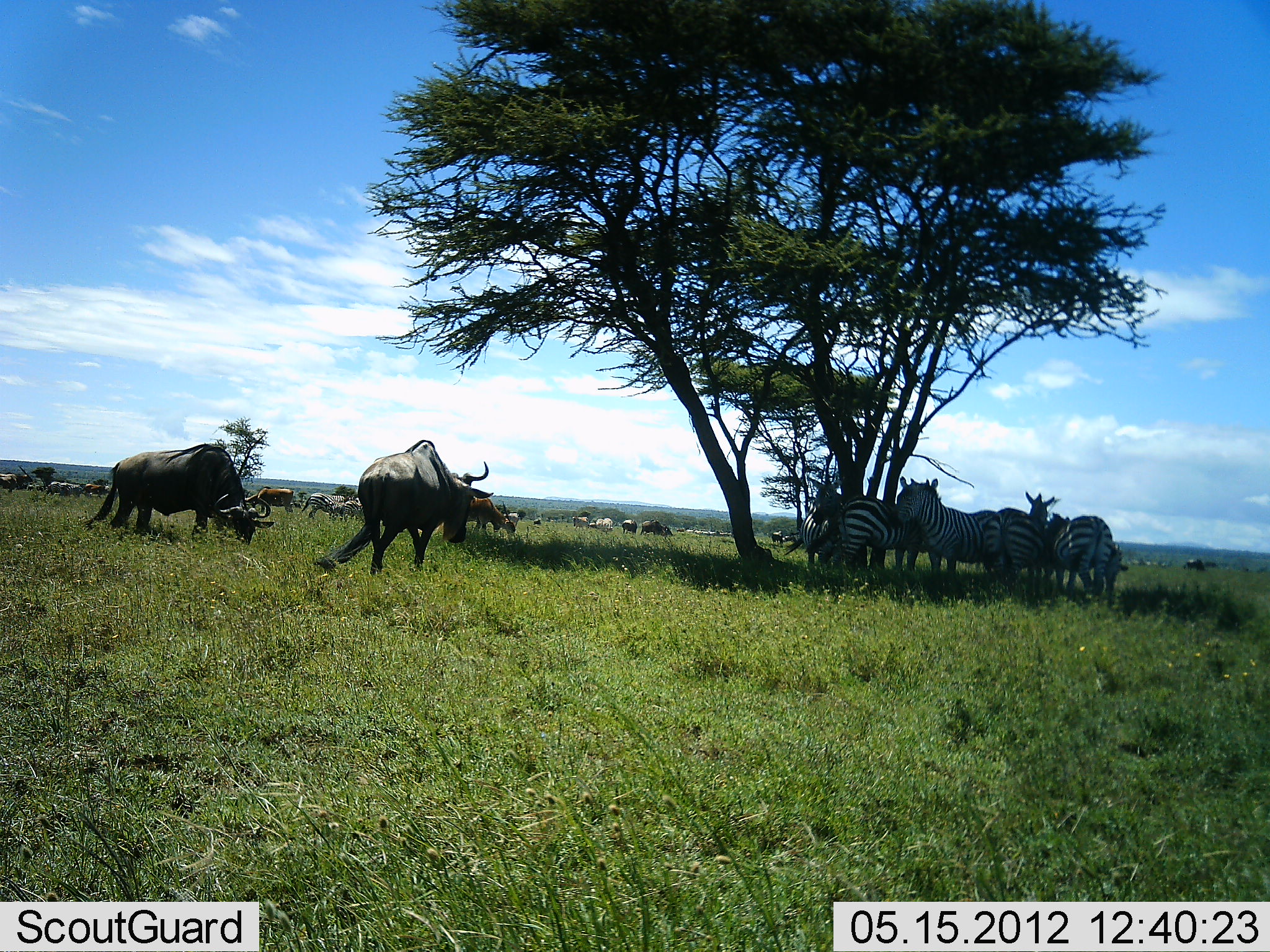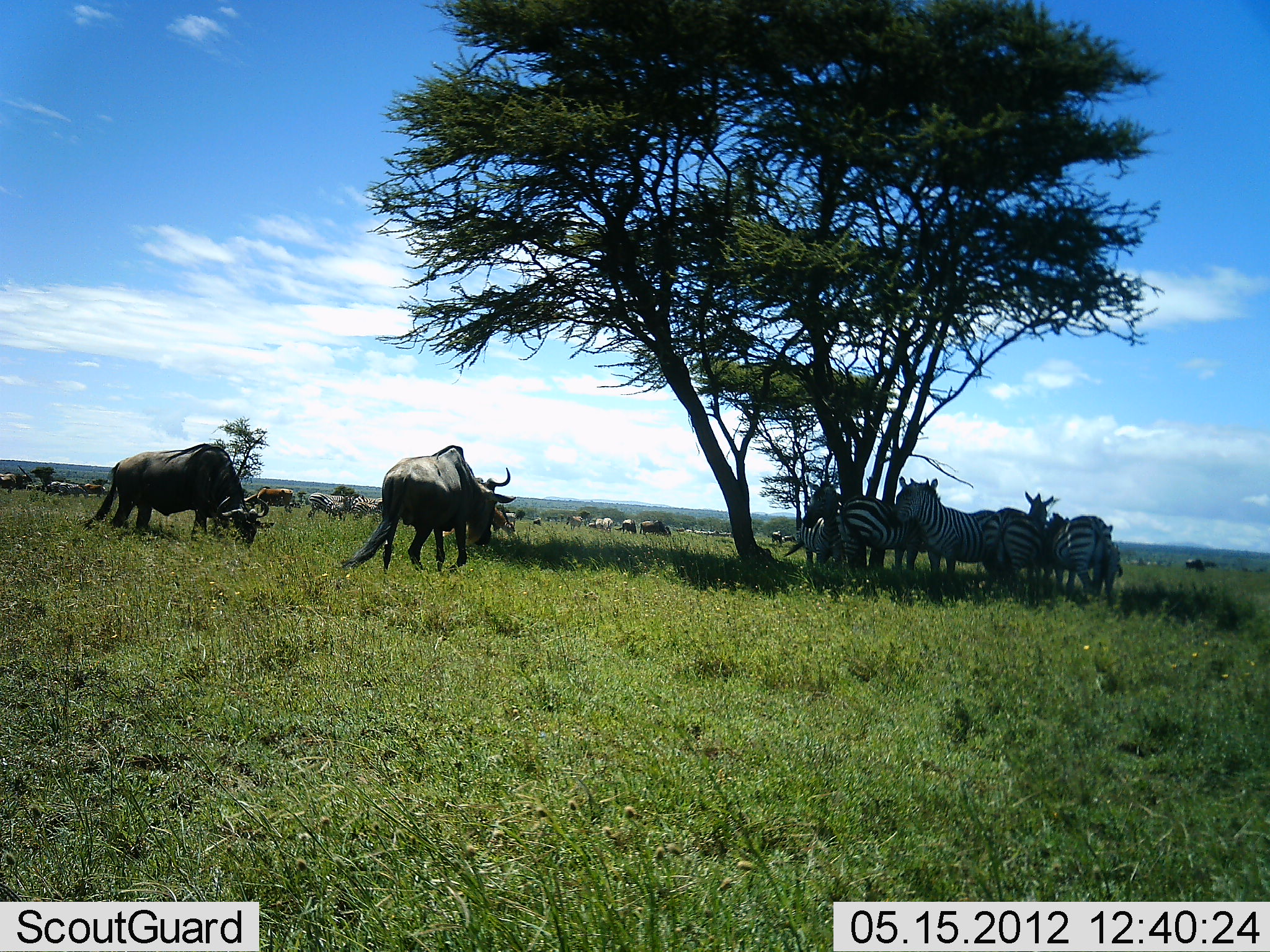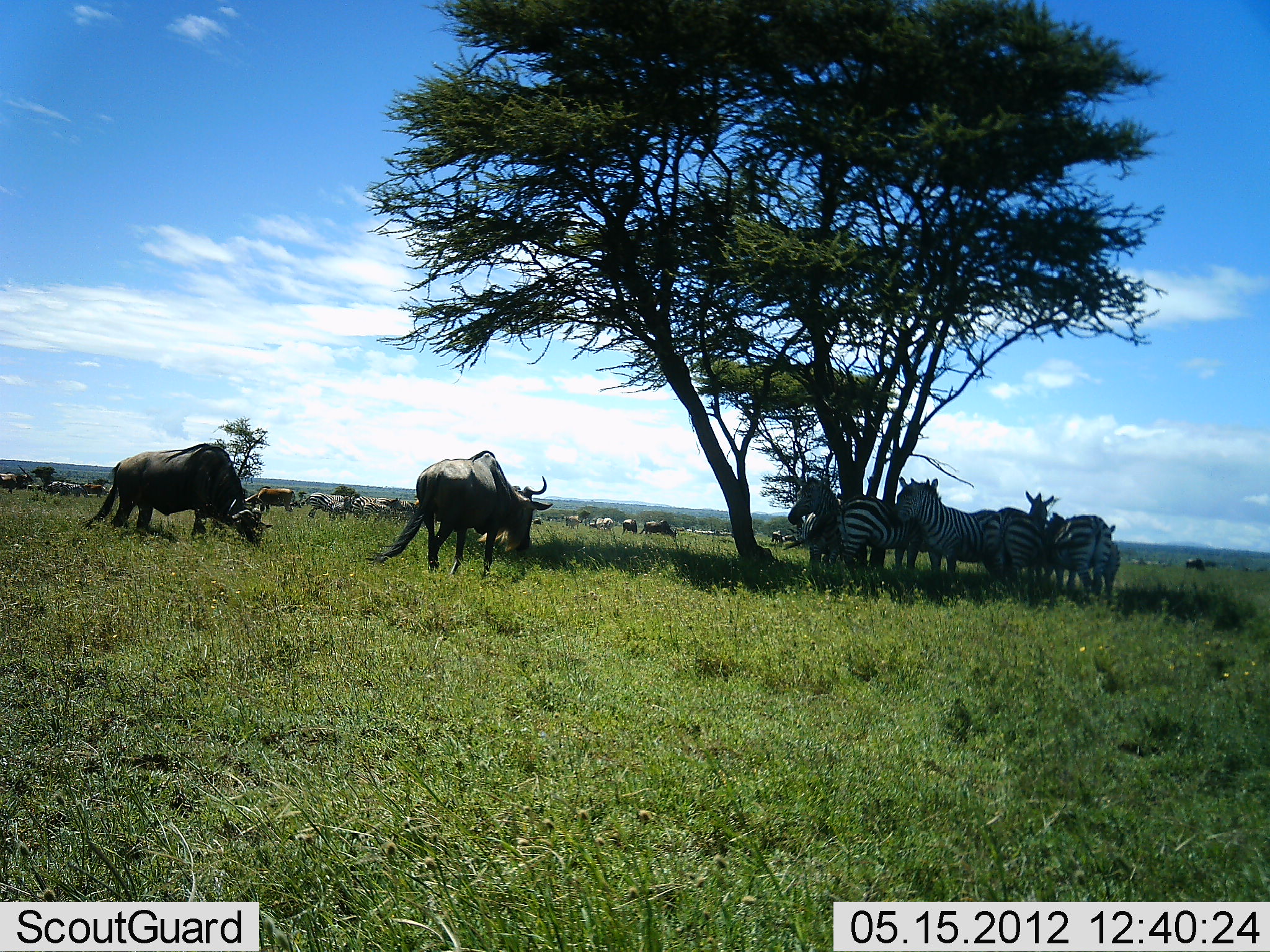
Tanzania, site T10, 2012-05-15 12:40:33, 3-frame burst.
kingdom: Animalia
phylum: Chordata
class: Mammalia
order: Artiodactyla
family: Bovidae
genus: Connochaetes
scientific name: Connochaetes taurinus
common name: blue wildebeest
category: wildebeest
Wildebeest (blue wildebeest) (Connochaetes taurinus), count 11-50. Behavior (volunteer vote fractions): standing 50%, resting 10%, moving 80%, interacting 0%. Young present (vote fraction): 0%. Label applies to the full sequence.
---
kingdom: Animalia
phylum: Chordata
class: Mammalia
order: Perissodactyla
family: Equidae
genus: Equus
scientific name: Equus quagga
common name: plains zebra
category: zebra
Zebra (plains zebra) (Equus quagga), count 8. Behavior (volunteer vote fractions): standing 91%, resting 9%, moving 0%, interacting 18%. Young present (vote fraction): 9%. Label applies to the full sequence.